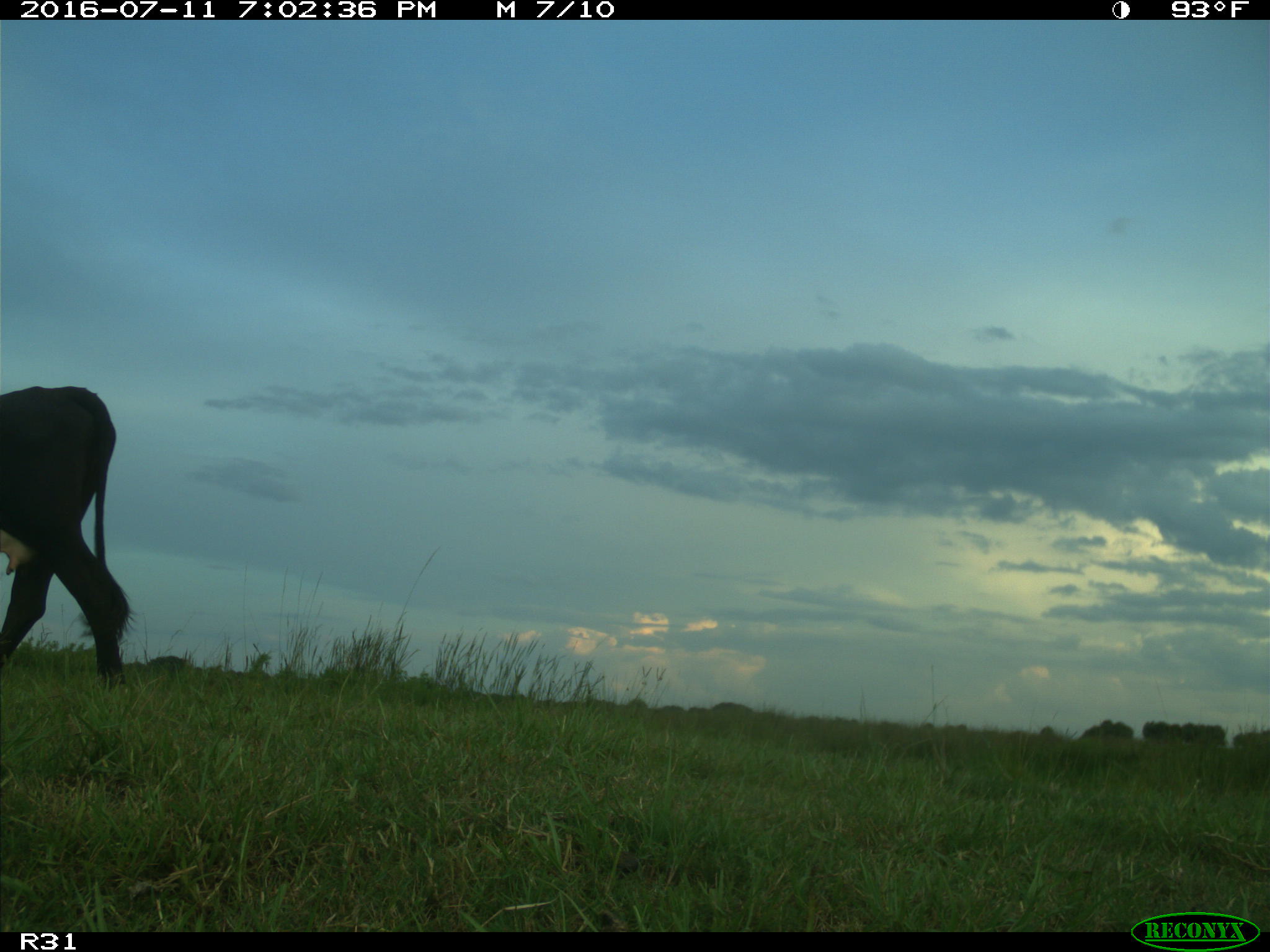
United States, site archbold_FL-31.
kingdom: Animalia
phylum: Chordata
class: Mammalia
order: Artiodactyla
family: Bovidae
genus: Bos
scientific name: Bos taurus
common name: domestic cow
Bos taurus (domestic cow).